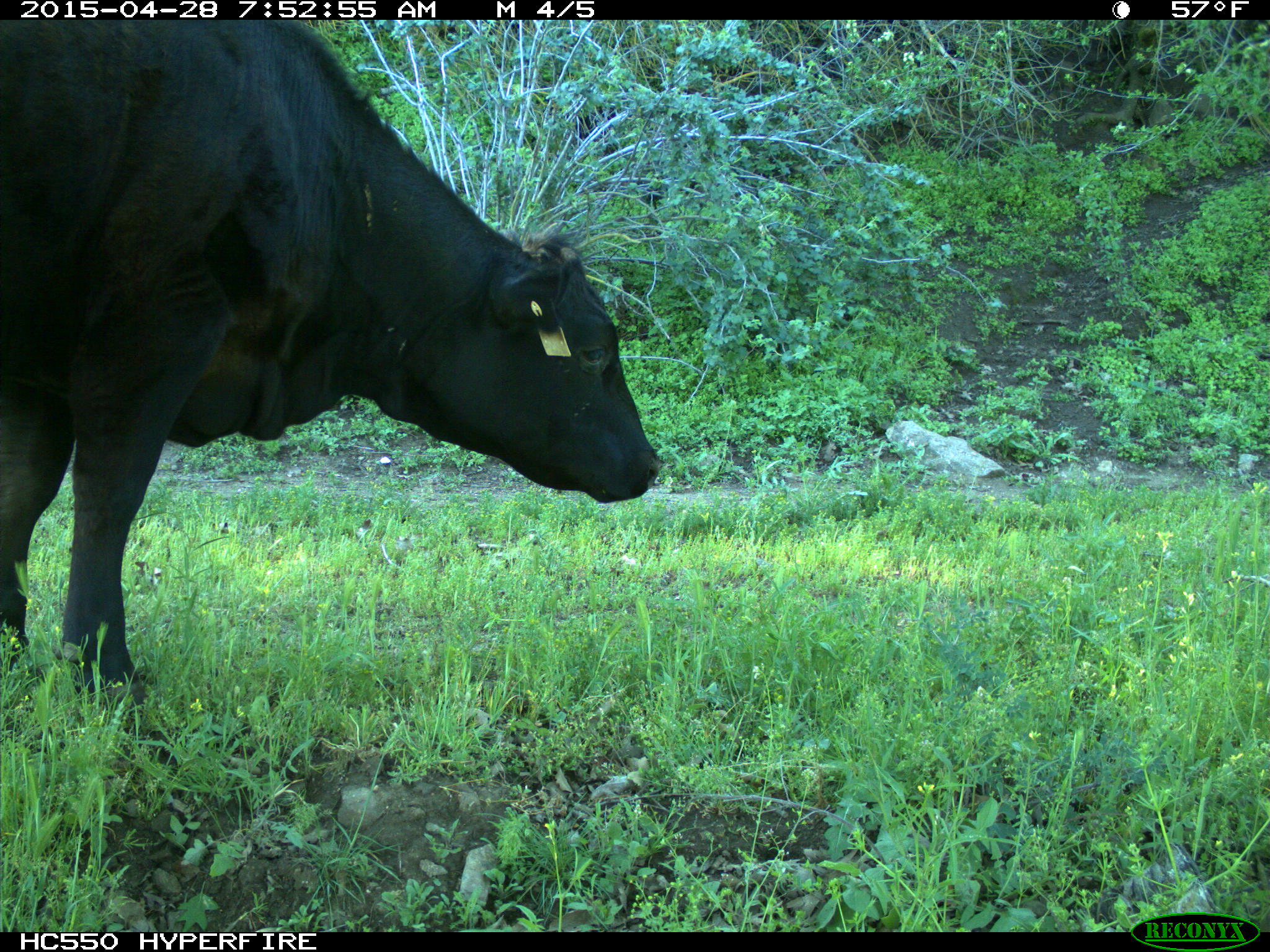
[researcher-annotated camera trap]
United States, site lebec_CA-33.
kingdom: Animalia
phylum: Chordata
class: Mammalia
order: Artiodactyla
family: Bovidae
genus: Bos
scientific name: Bos taurus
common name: domestic cow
Bos taurus (domestic cow).